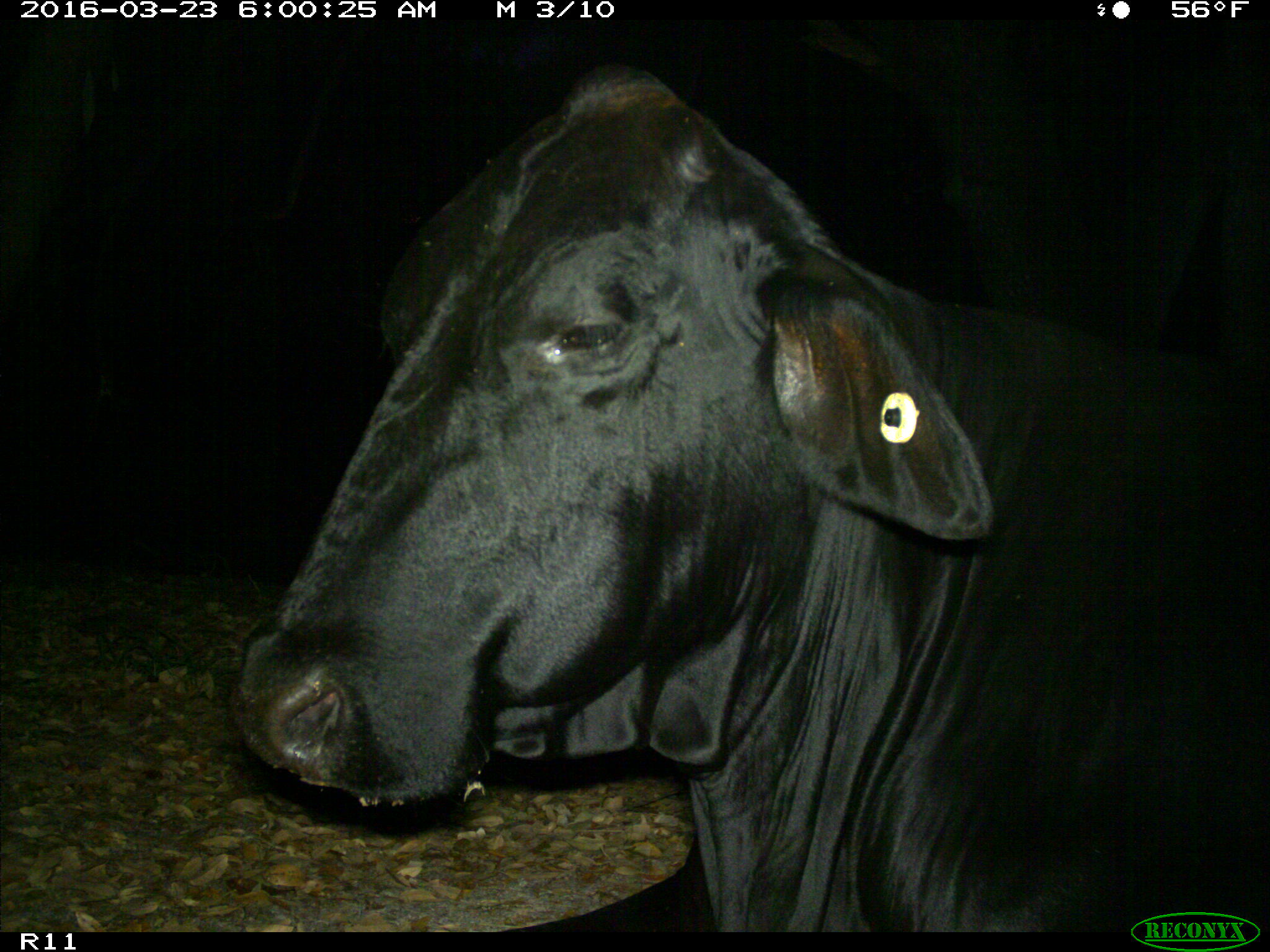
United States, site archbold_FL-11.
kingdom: Animalia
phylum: Chordata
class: Mammalia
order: Artiodactyla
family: Bovidae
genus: Bos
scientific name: Bos taurus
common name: domestic cow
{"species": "Bos taurus (domestic cow)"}